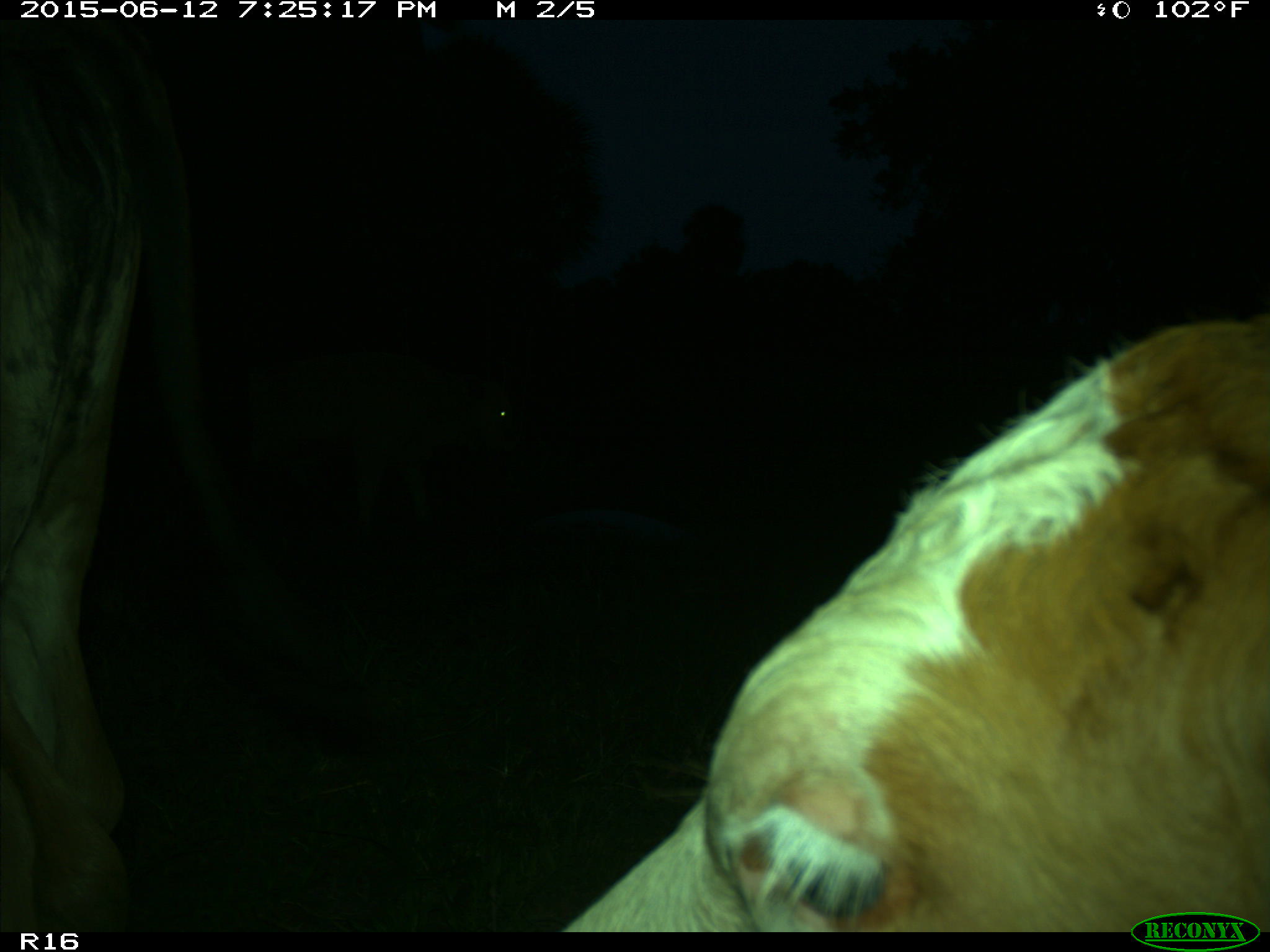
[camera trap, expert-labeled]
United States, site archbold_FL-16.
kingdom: Animalia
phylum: Chordata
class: Mammalia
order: Artiodactyla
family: Bovidae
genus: Bos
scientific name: Bos taurus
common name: domestic cow